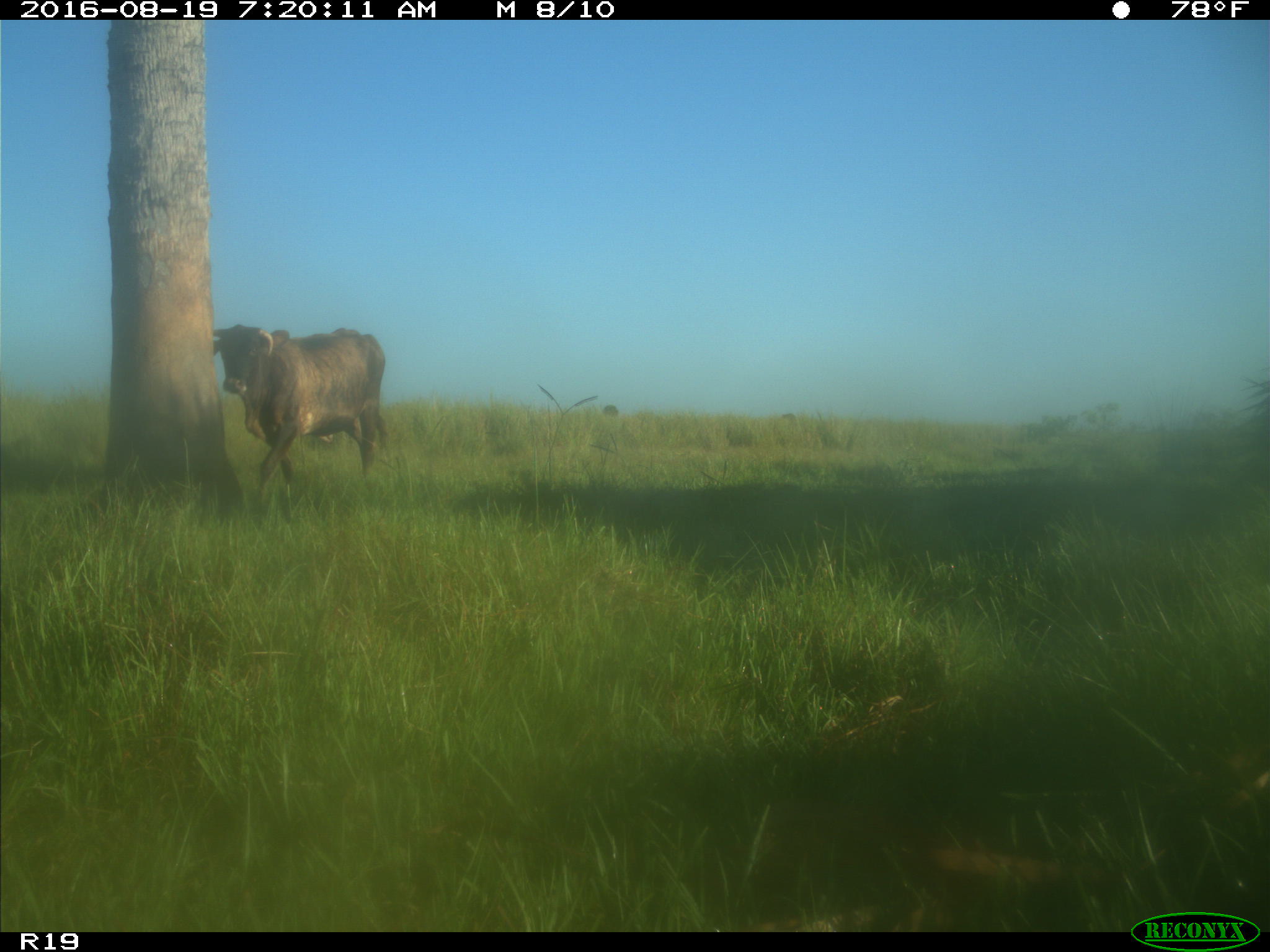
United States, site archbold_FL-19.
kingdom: Animalia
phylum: Chordata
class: Mammalia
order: Artiodactyla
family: Bovidae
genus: Bos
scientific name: Bos taurus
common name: domestic cow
Bos taurus (domestic cow).